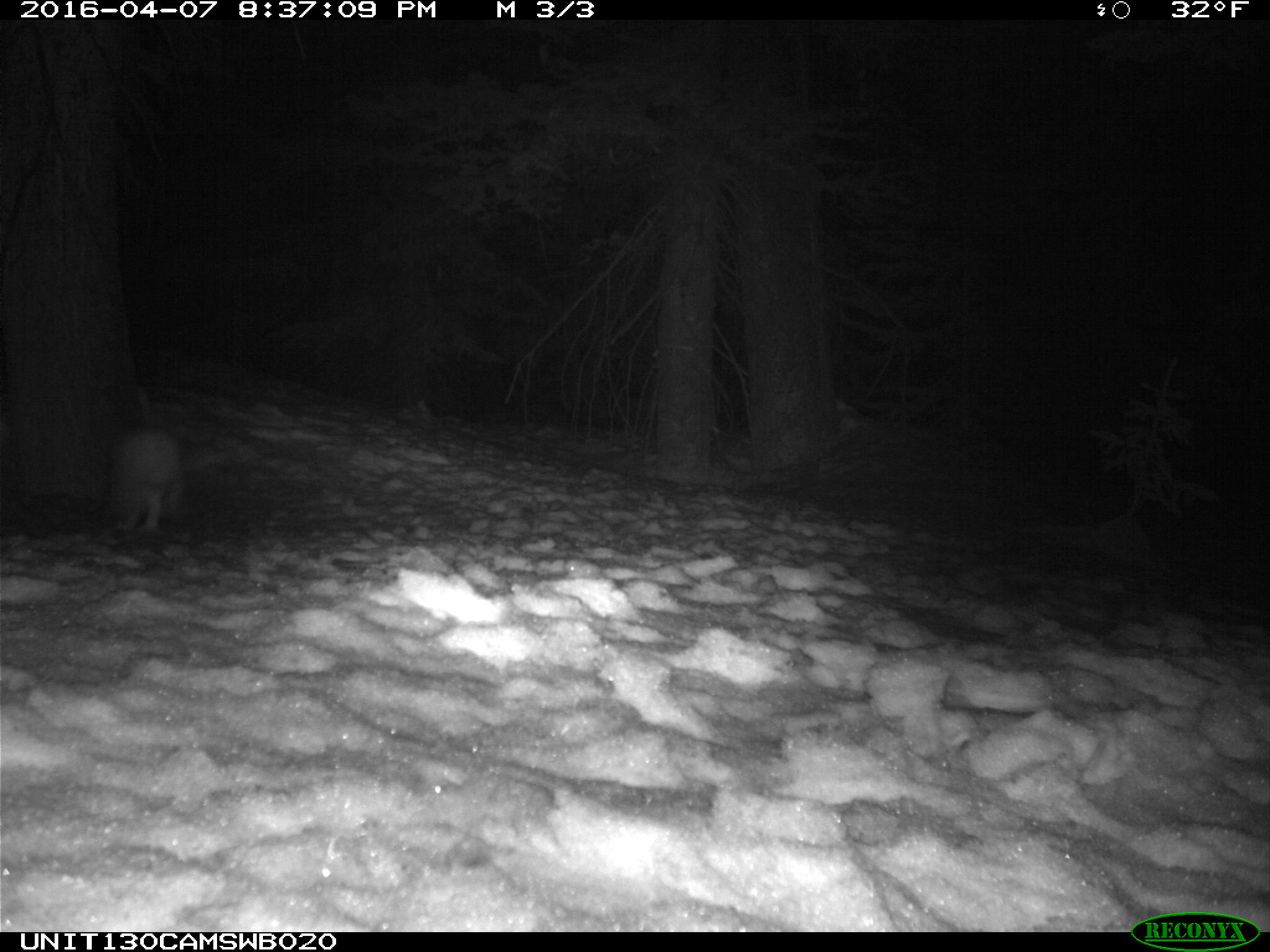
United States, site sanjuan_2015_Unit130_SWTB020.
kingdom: Animalia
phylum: Chordata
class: Mammalia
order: Lagomorpha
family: Leporidae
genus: Lepus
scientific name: Lepus americanus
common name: snowshoe hare